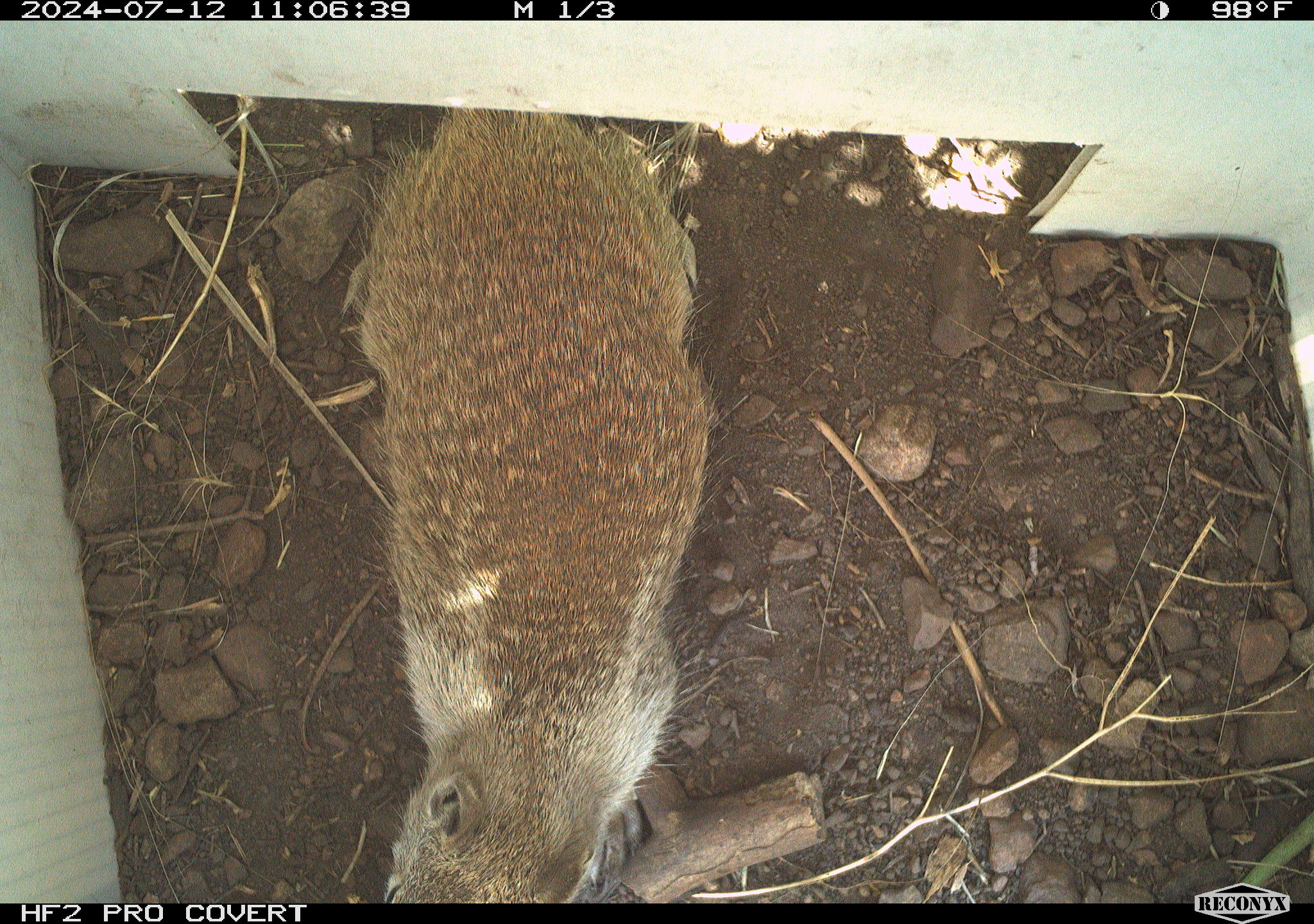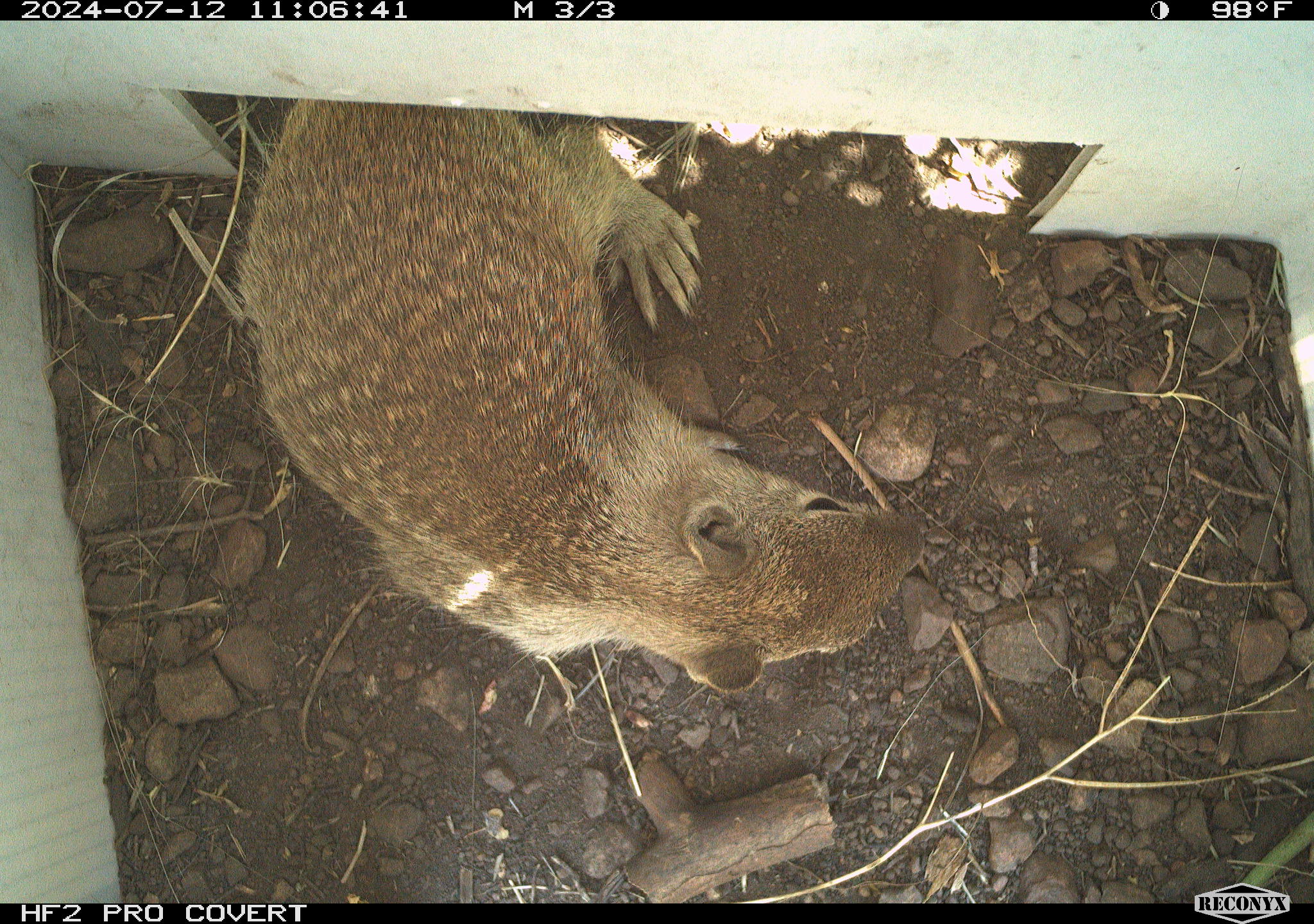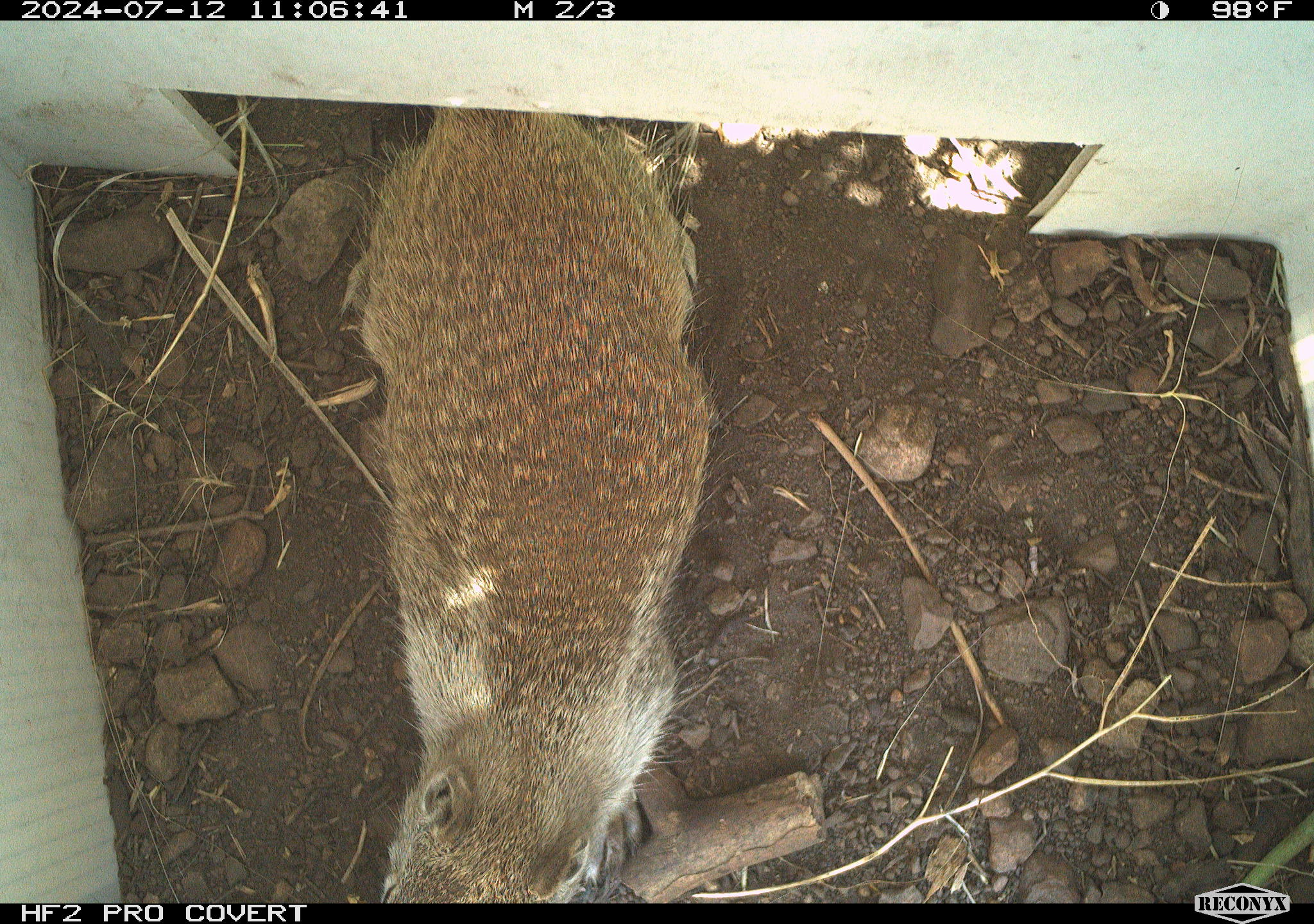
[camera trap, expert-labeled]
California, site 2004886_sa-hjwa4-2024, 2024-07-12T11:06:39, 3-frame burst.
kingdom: Animalia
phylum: Chordata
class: Mammalia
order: Rodentia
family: Sciuridae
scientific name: Sciuridae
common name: squirrels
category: sciuridae family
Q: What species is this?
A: Sciuridae family (squirrels) (Sciuridae).